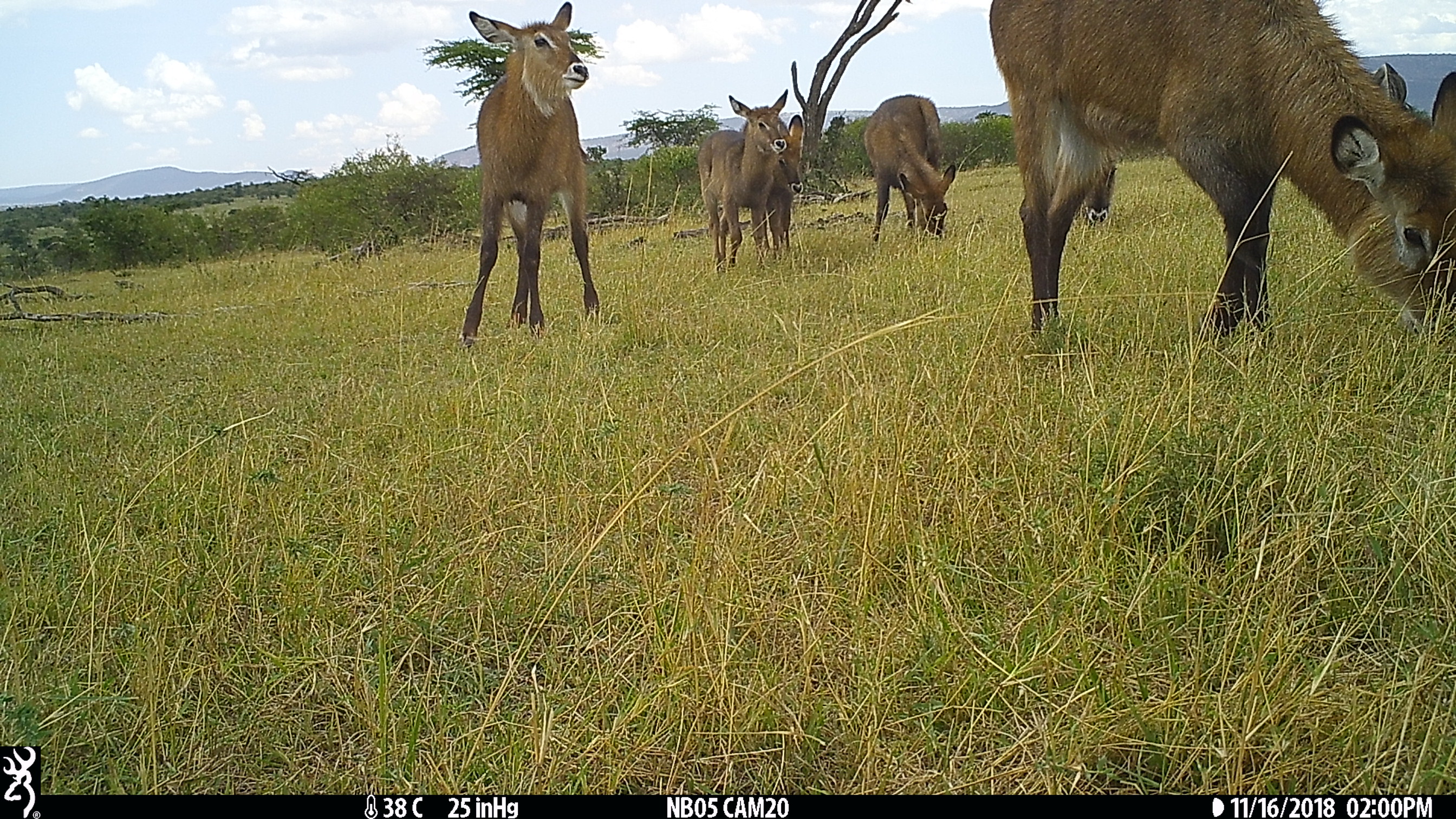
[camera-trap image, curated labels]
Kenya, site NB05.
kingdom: Animalia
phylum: Chordata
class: Mammalia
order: Artiodactyla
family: Bovidae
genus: Kobus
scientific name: Kobus ellipsiprymnus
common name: waterbuck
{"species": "waterbuck (Kobus ellipsiprymnus)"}